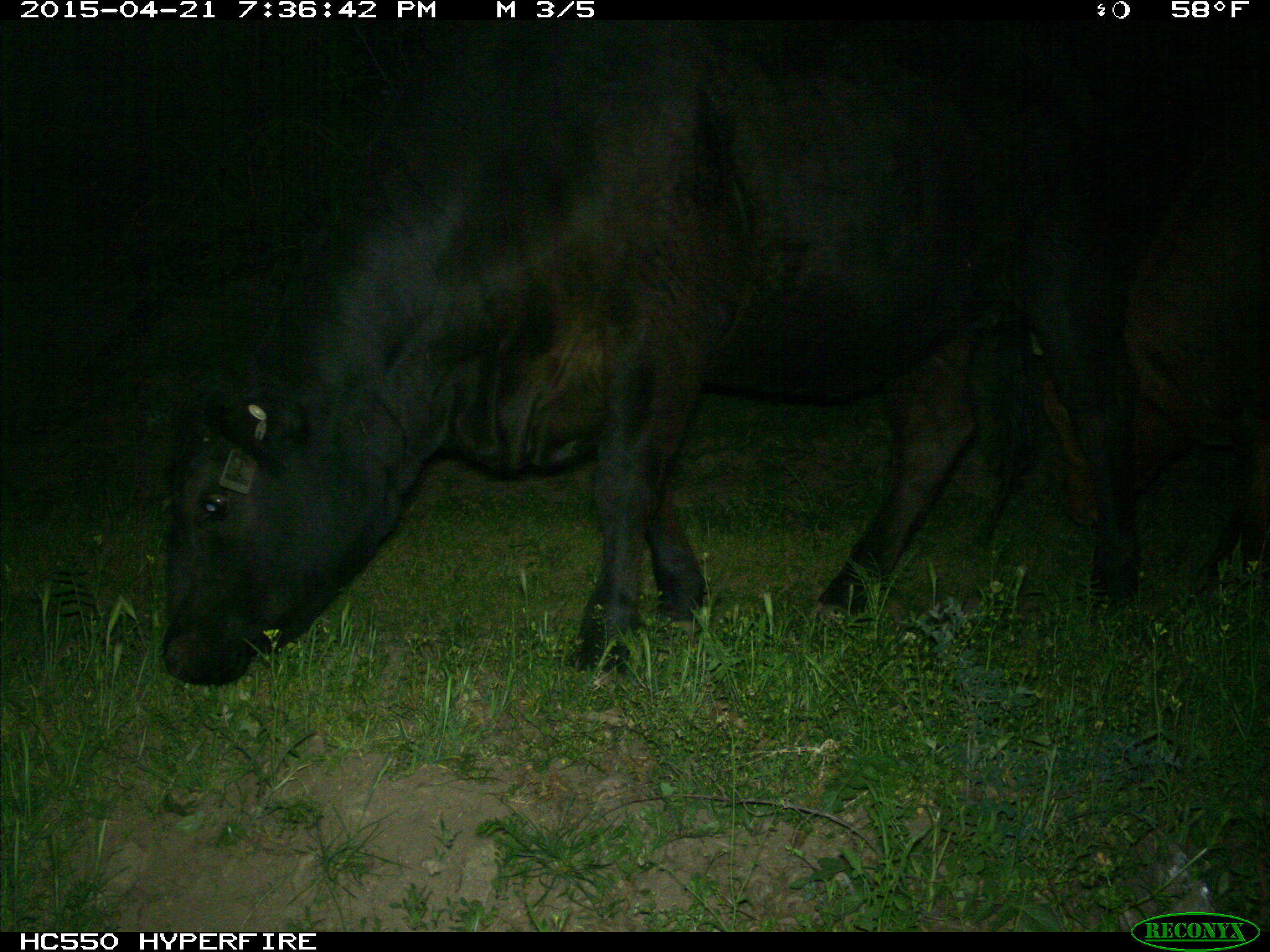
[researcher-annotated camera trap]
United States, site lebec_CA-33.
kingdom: Animalia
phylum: Chordata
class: Mammalia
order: Artiodactyla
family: Bovidae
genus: Bos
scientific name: Bos taurus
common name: domestic cow